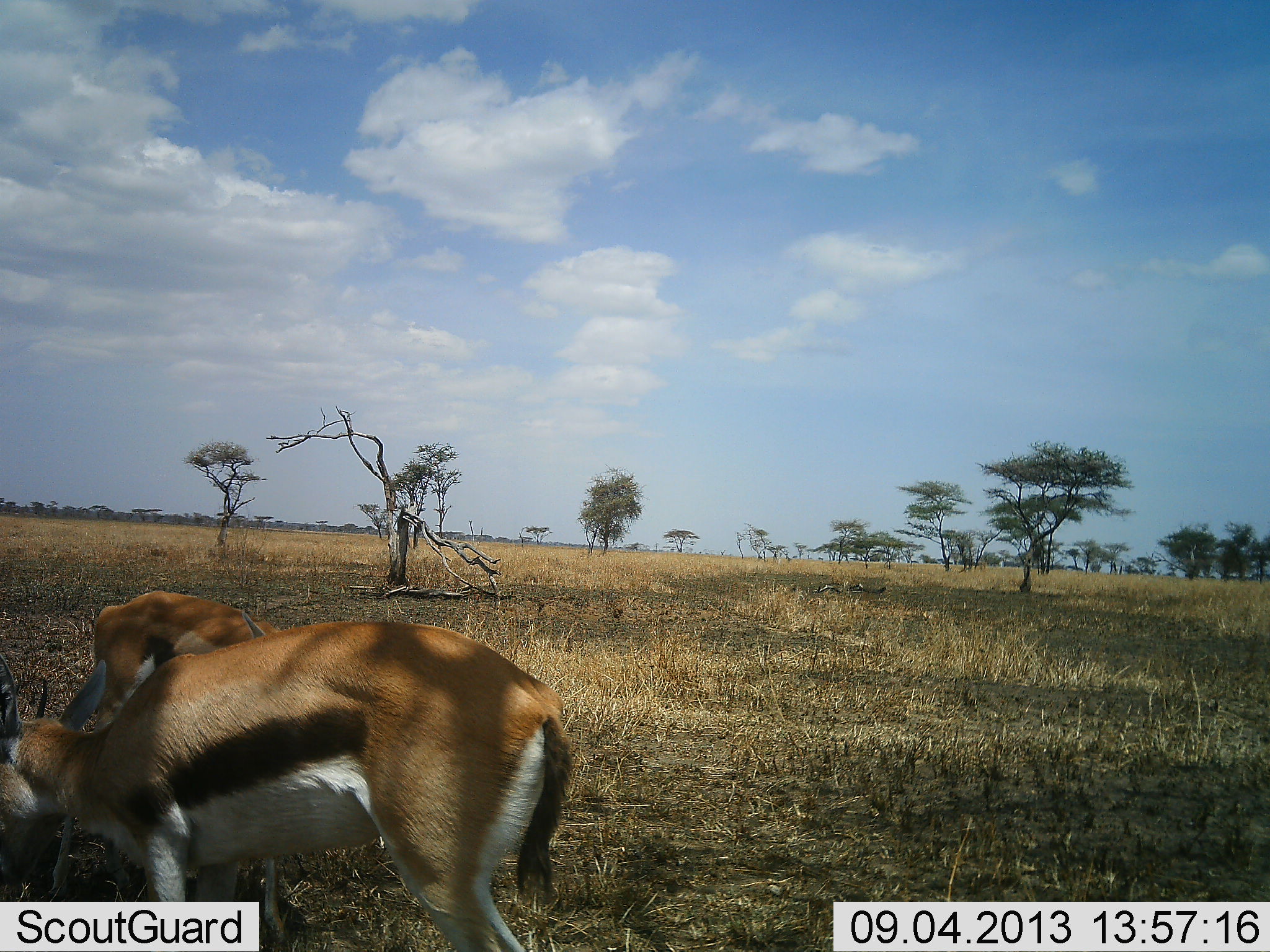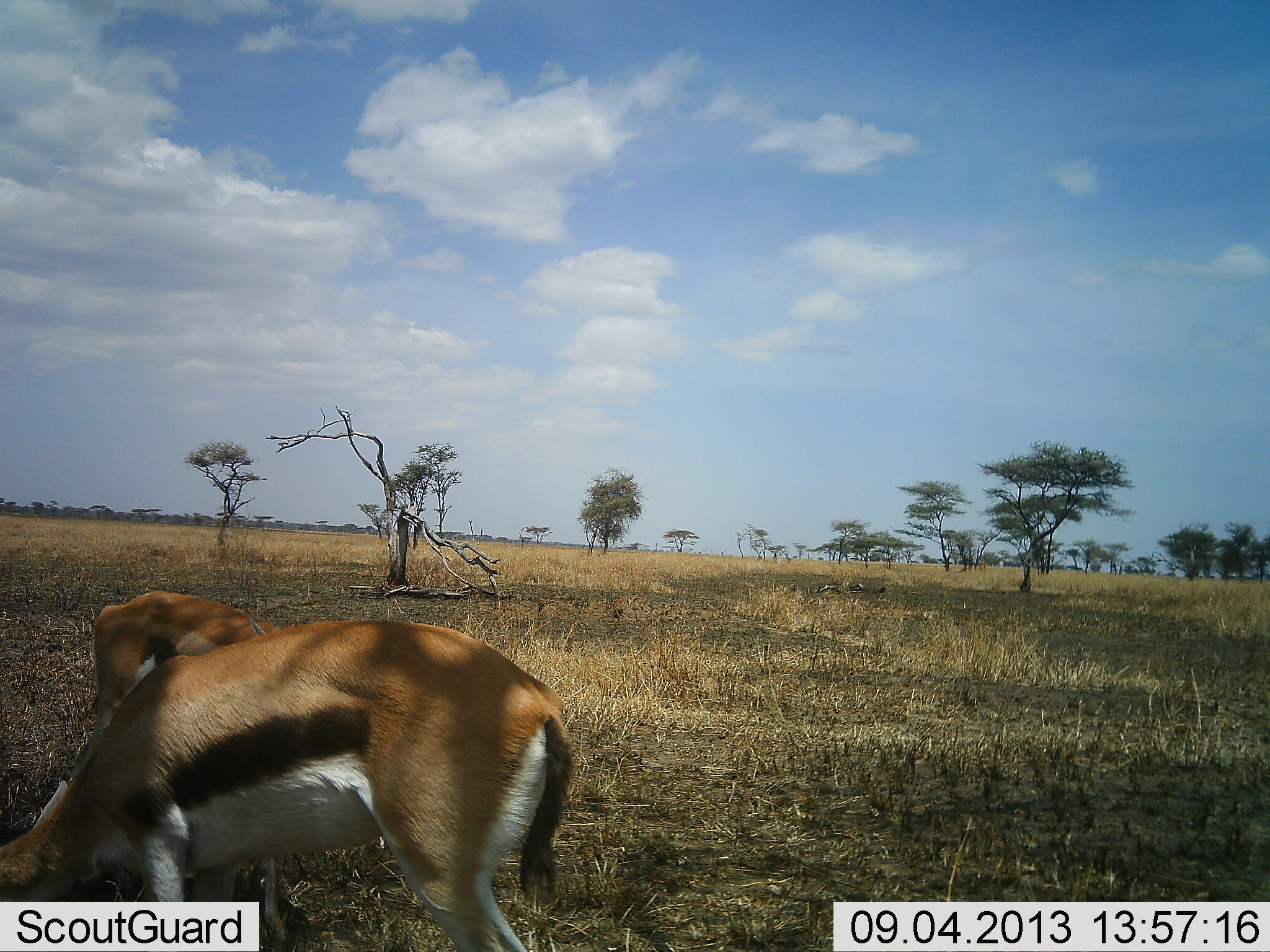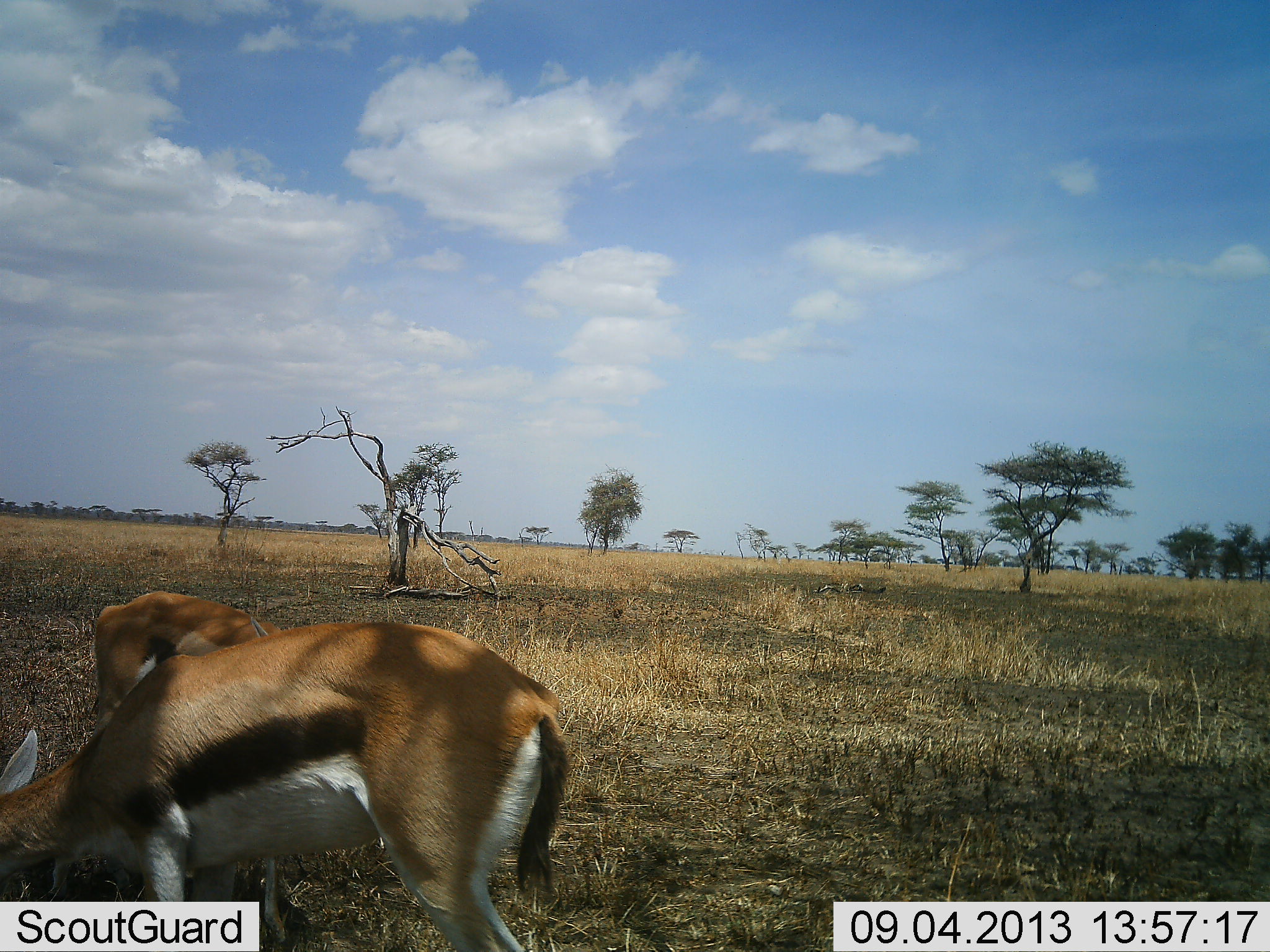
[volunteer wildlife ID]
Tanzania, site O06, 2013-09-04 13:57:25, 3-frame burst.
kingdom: Animalia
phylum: Chordata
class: Mammalia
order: Artiodactyla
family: Bovidae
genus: Eudorcas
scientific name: Eudorcas thomsonii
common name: thomson's gazelle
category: gazellethomsons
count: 2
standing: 29%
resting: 4%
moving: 4%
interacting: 4%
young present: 0%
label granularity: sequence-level